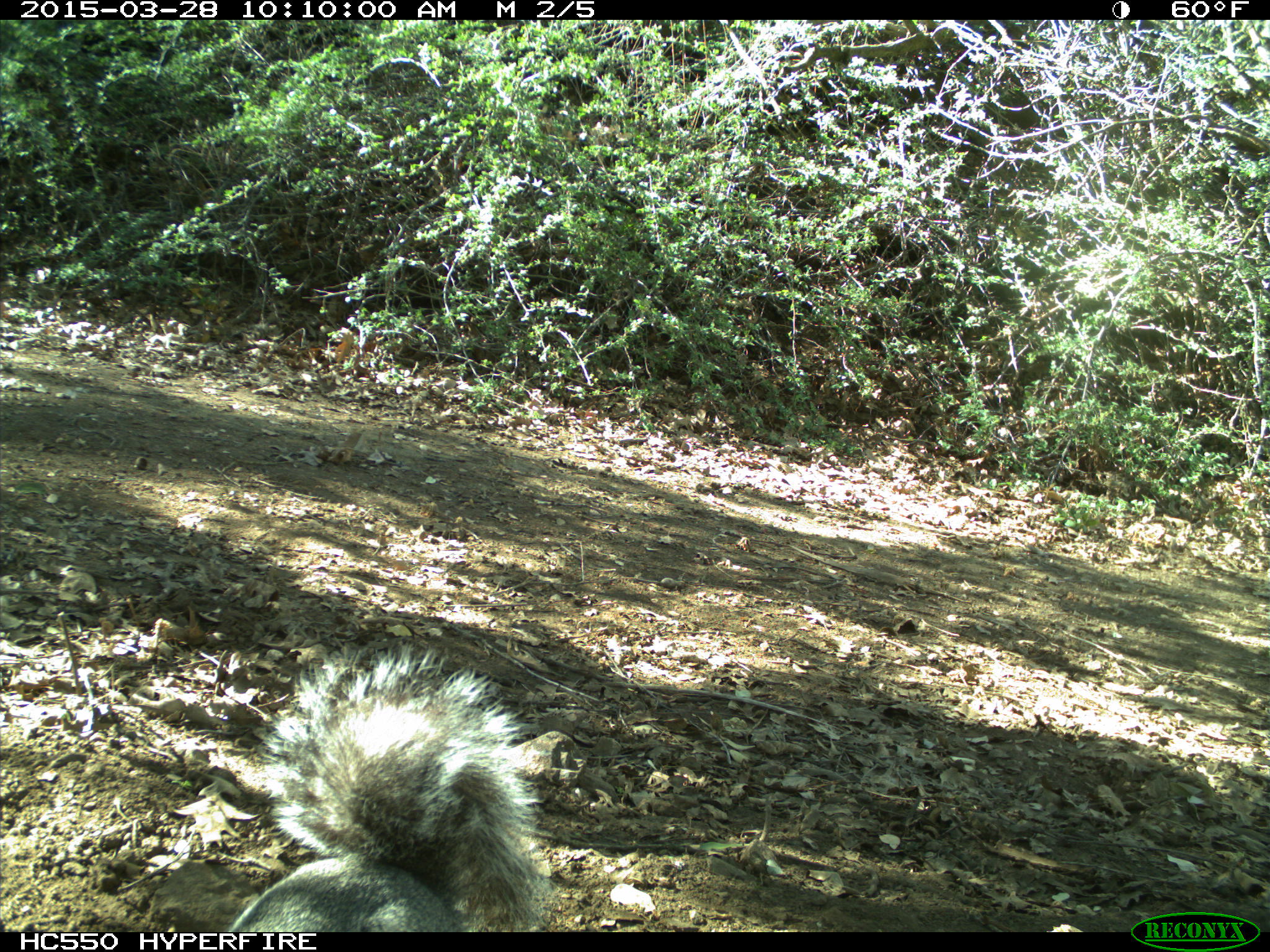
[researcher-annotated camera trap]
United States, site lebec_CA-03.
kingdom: Animalia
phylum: Chordata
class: Mammalia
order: Rodentia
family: Sciuridae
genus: Sciurus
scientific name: Sciurus carolinensis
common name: eastern gray squirrel